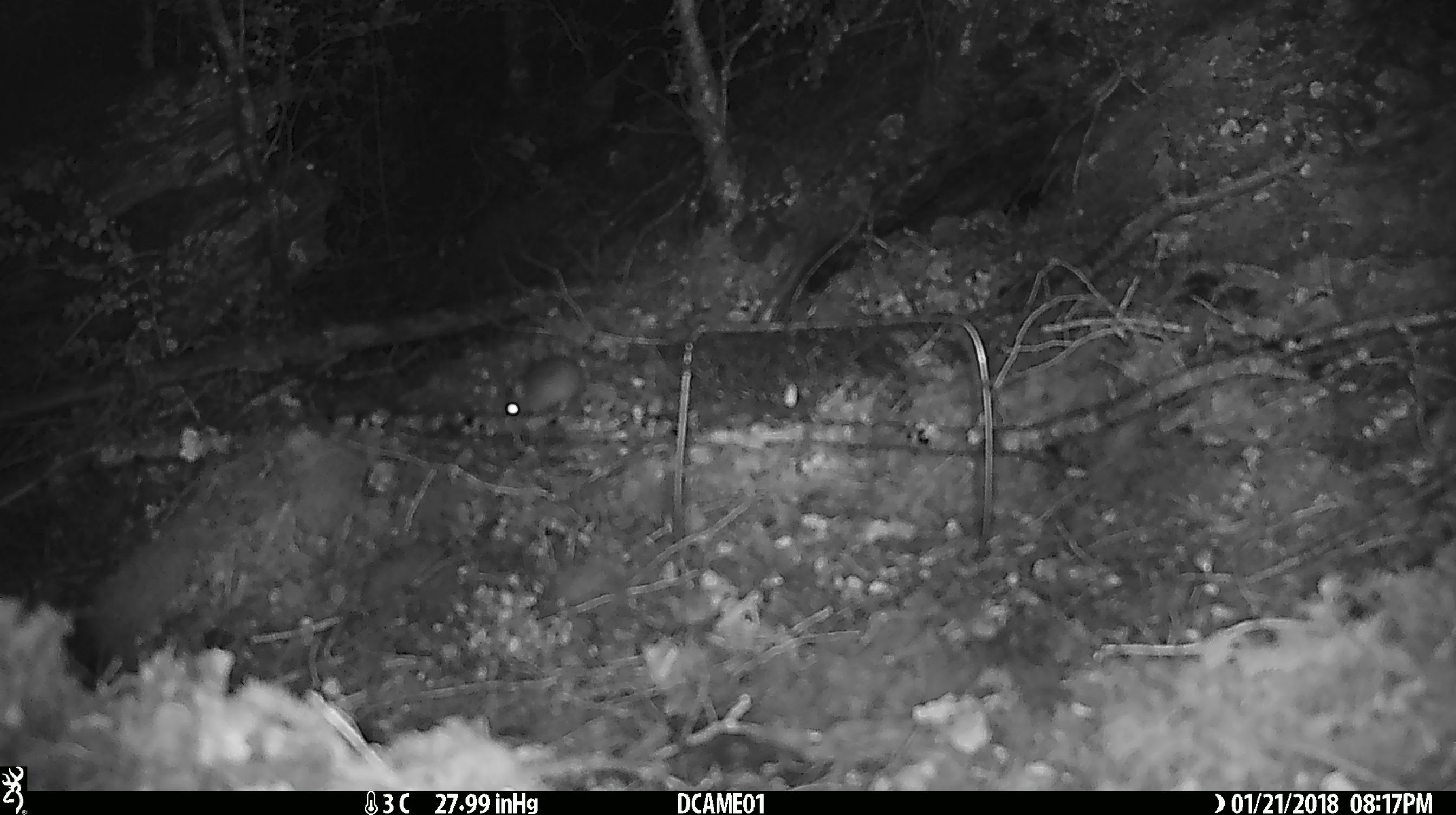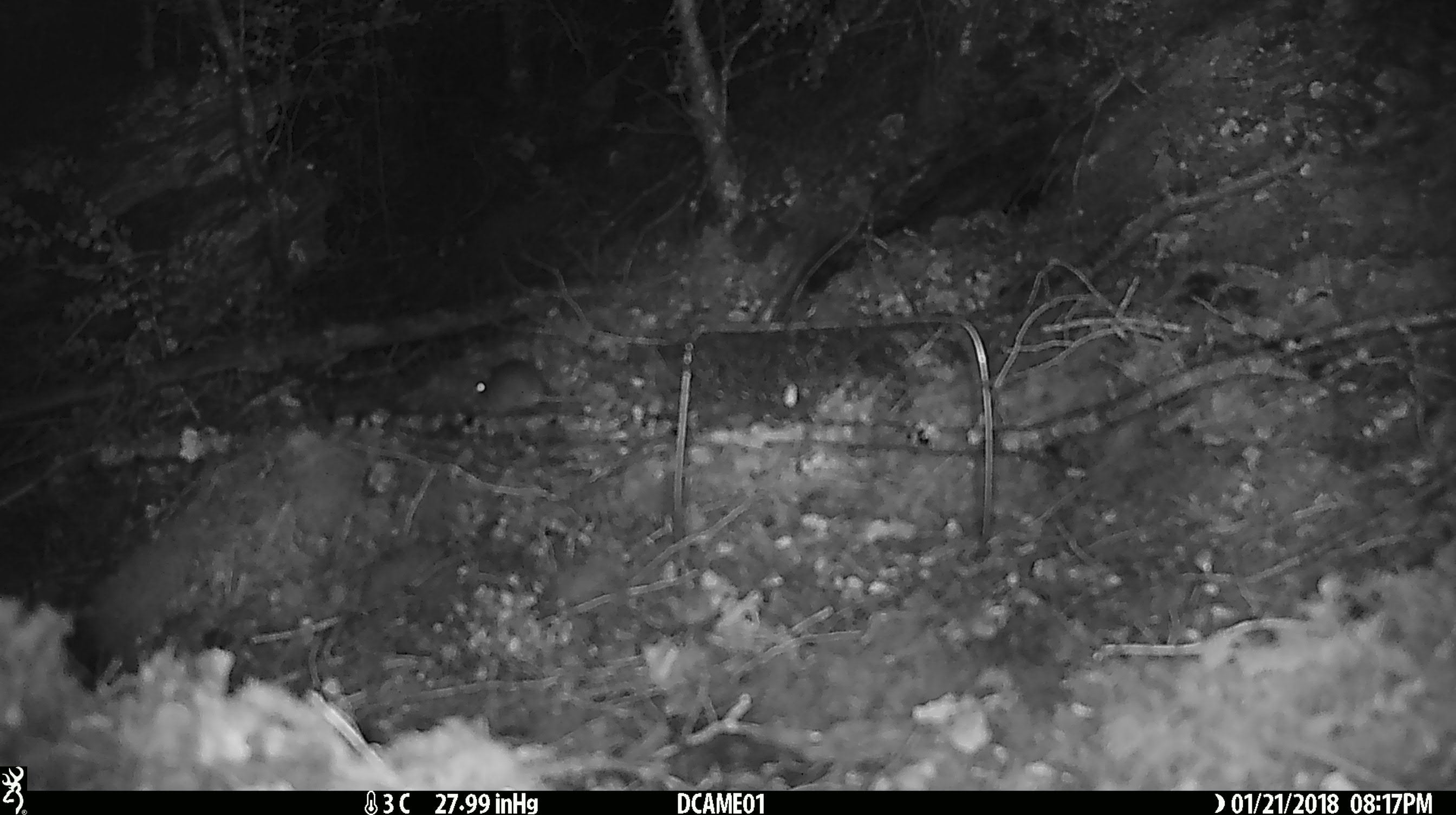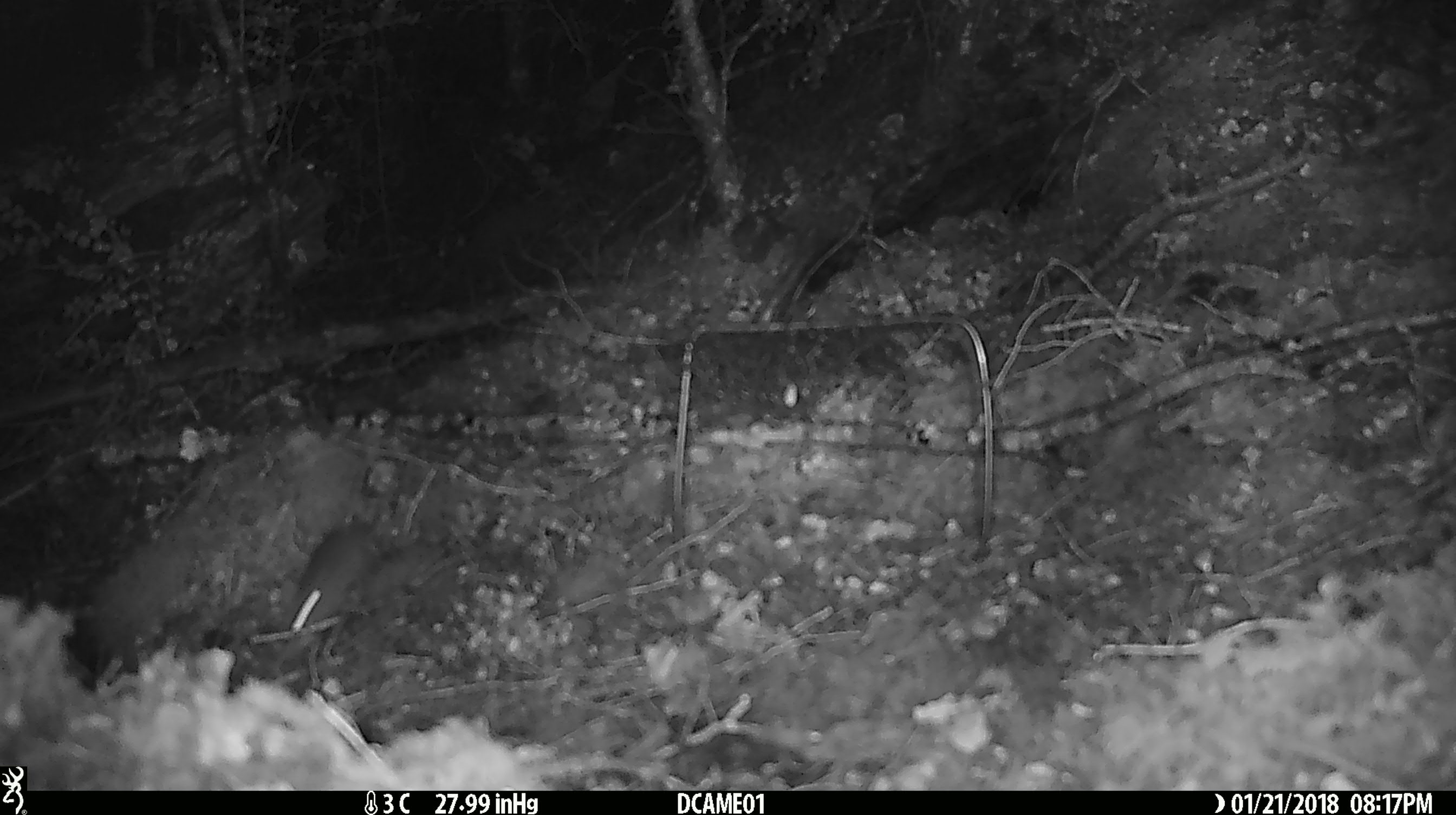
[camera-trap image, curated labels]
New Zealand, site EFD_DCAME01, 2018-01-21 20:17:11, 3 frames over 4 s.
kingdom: Animalia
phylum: Chordata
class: Mammalia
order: Rodentia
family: Muridae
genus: Mus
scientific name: Mus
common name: mouse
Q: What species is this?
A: Mouse (Mus).